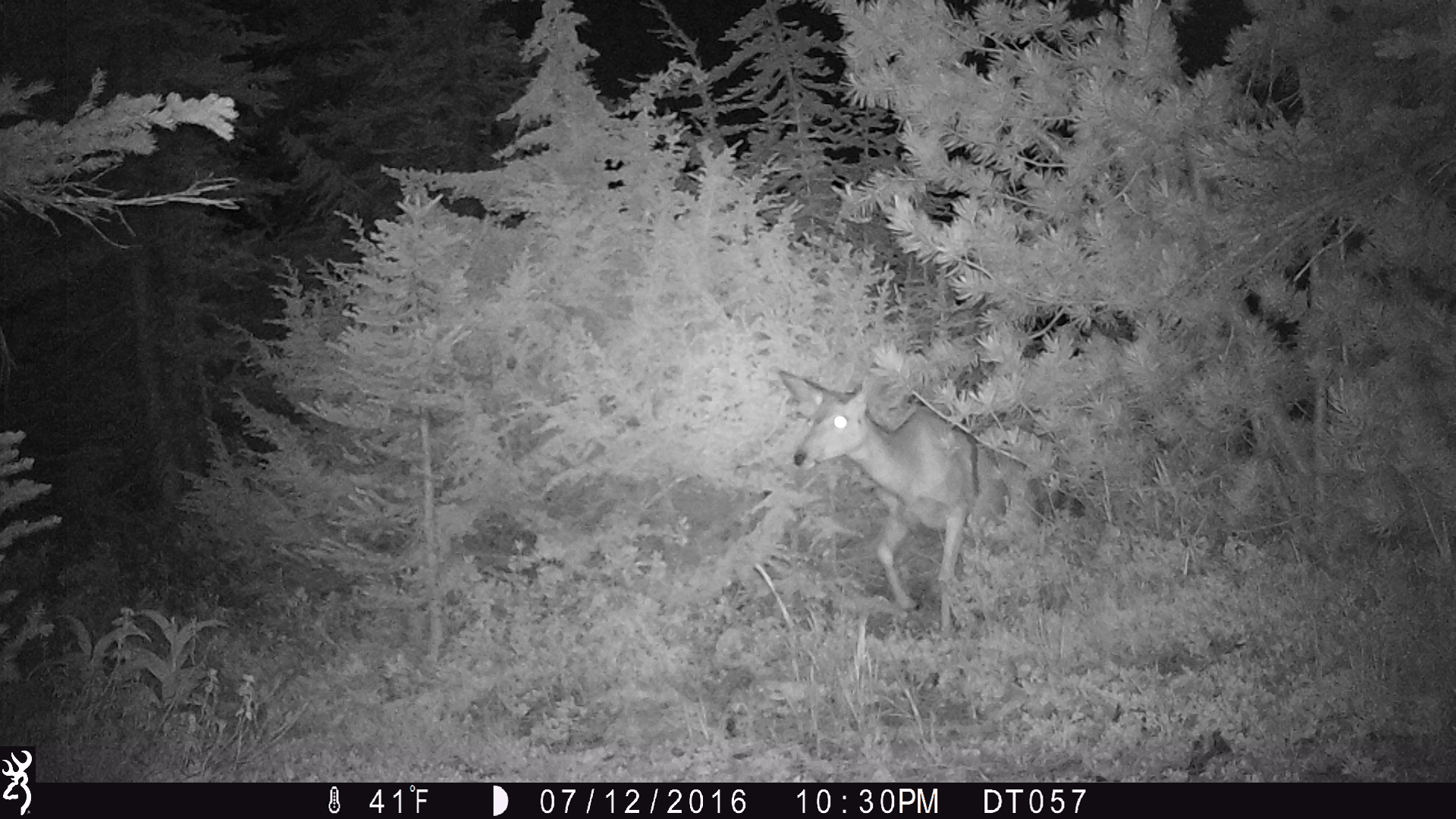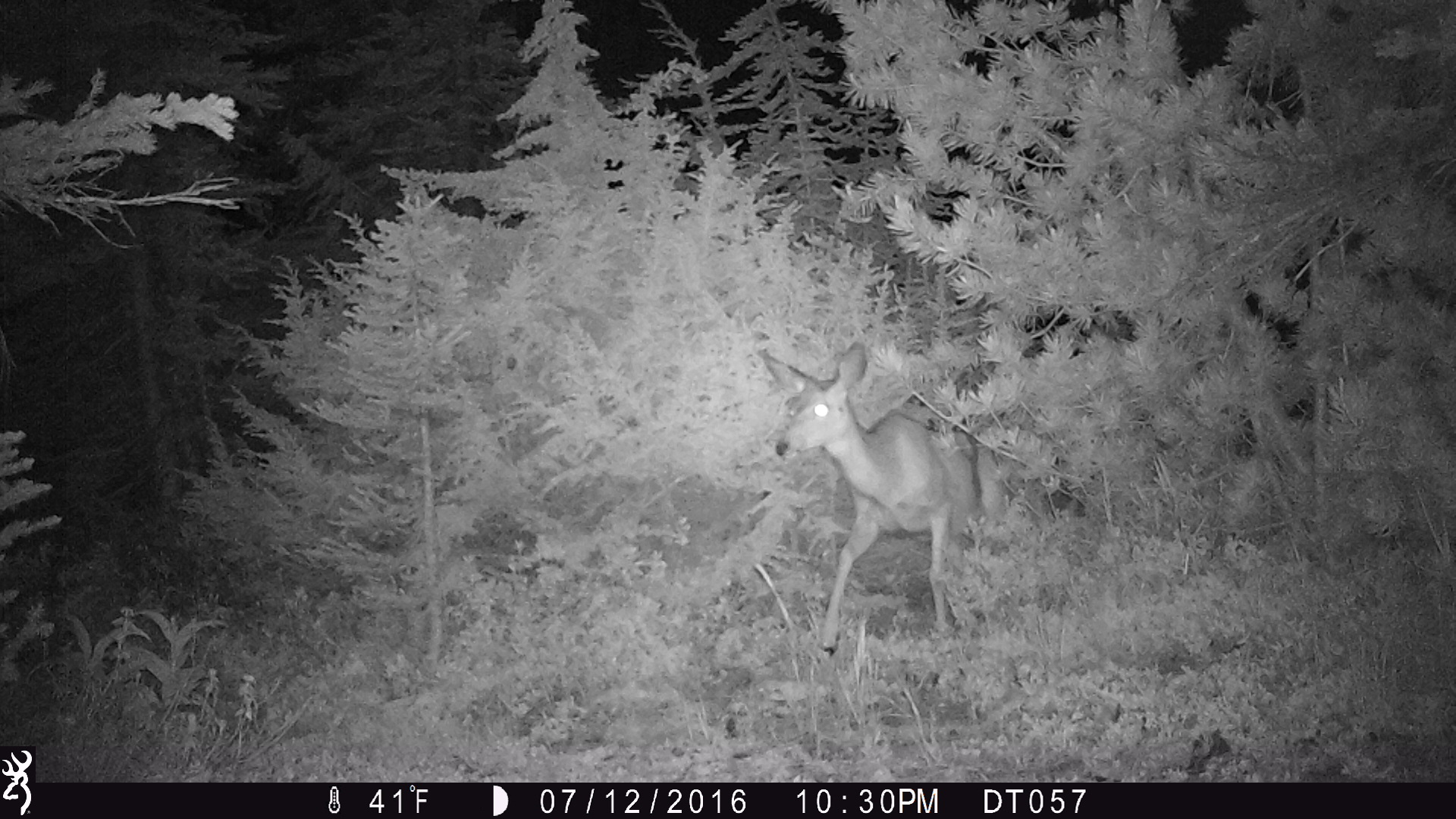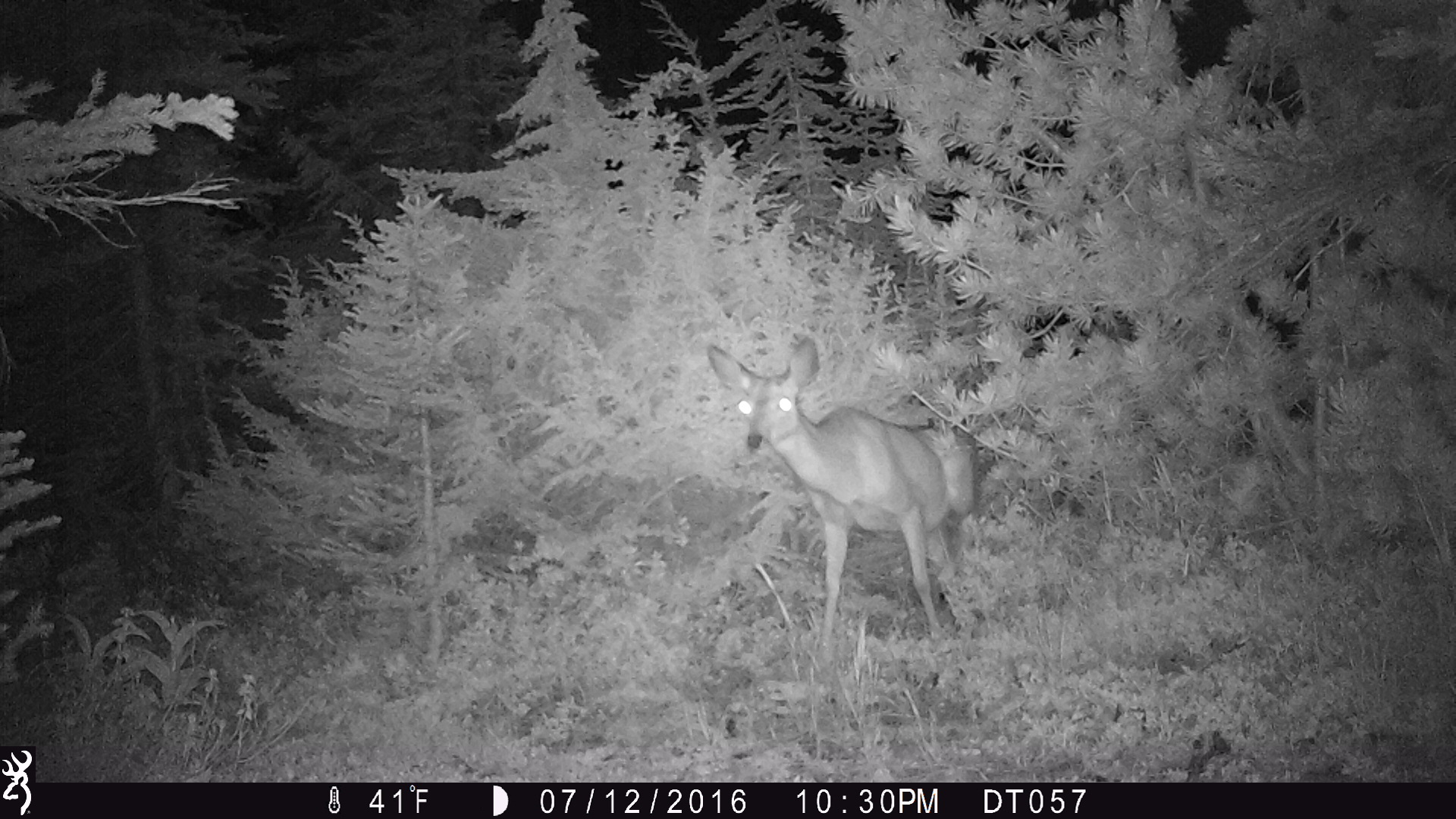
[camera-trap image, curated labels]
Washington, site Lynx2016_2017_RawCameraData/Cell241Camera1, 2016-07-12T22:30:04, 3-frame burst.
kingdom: Animalia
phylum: Chordata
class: Mammalia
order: Artiodactyla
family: Cervidae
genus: Odocoileus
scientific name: Odocoileus hemionus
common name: mule deer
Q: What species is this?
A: Odocoileus hemionus (mule deer).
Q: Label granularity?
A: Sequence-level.